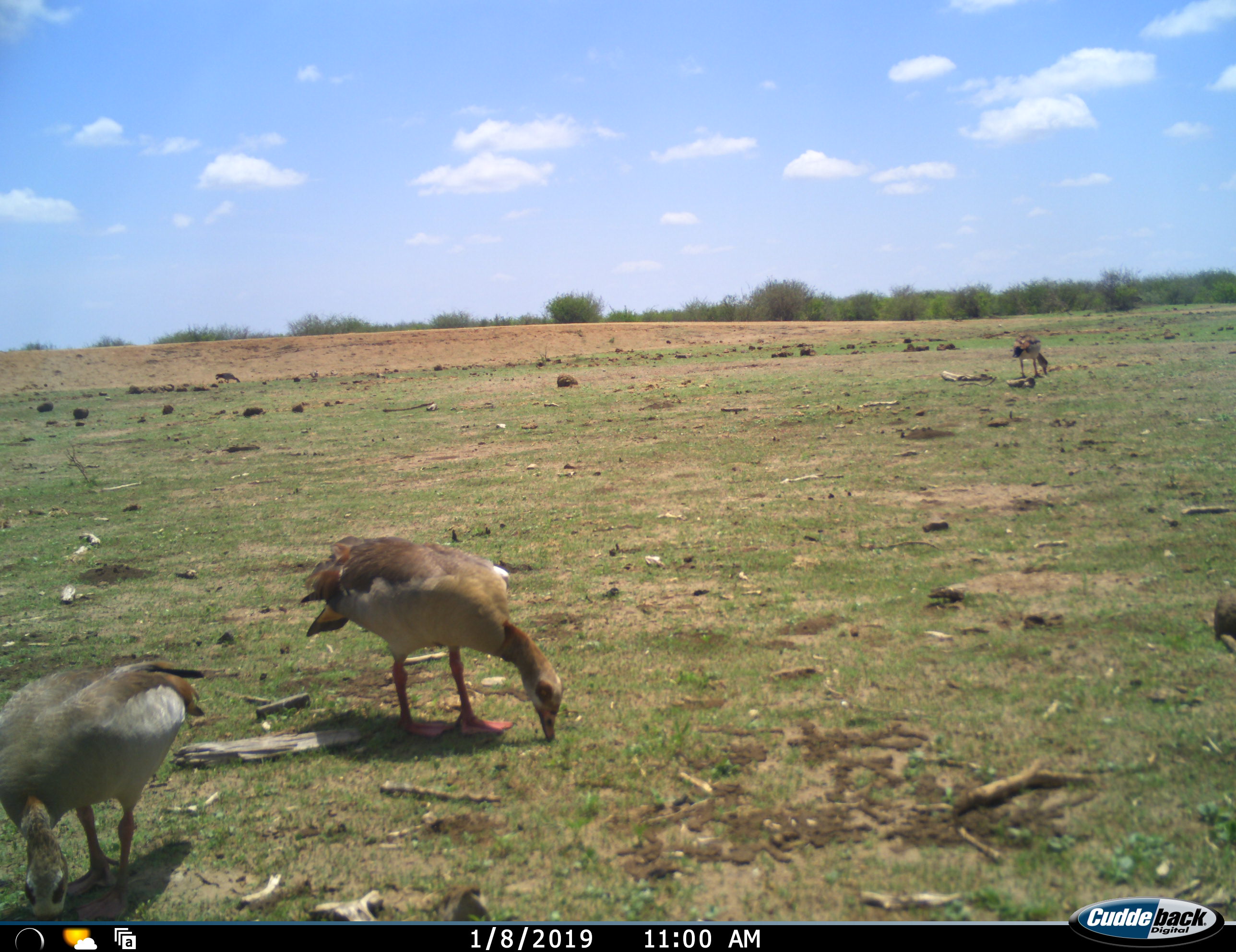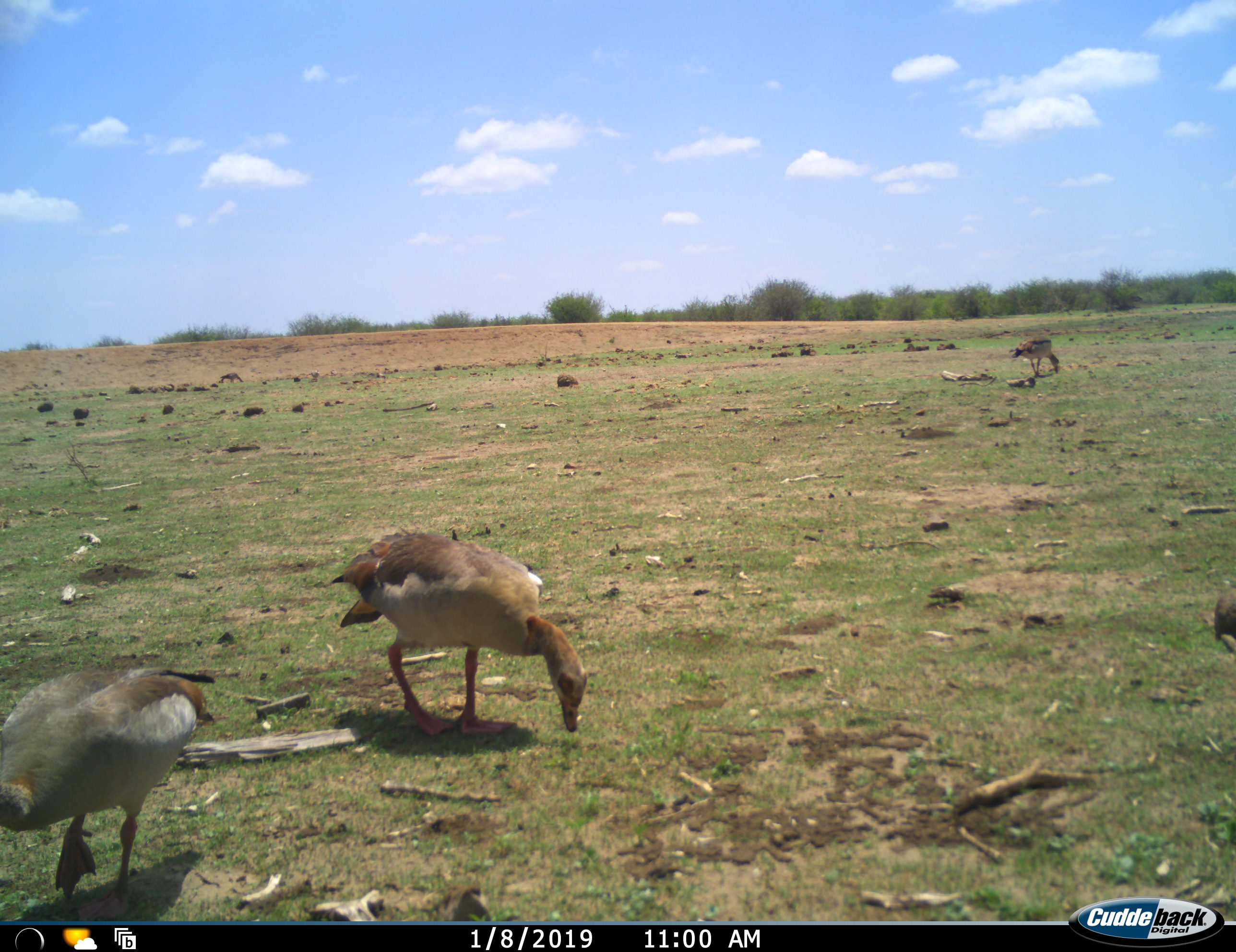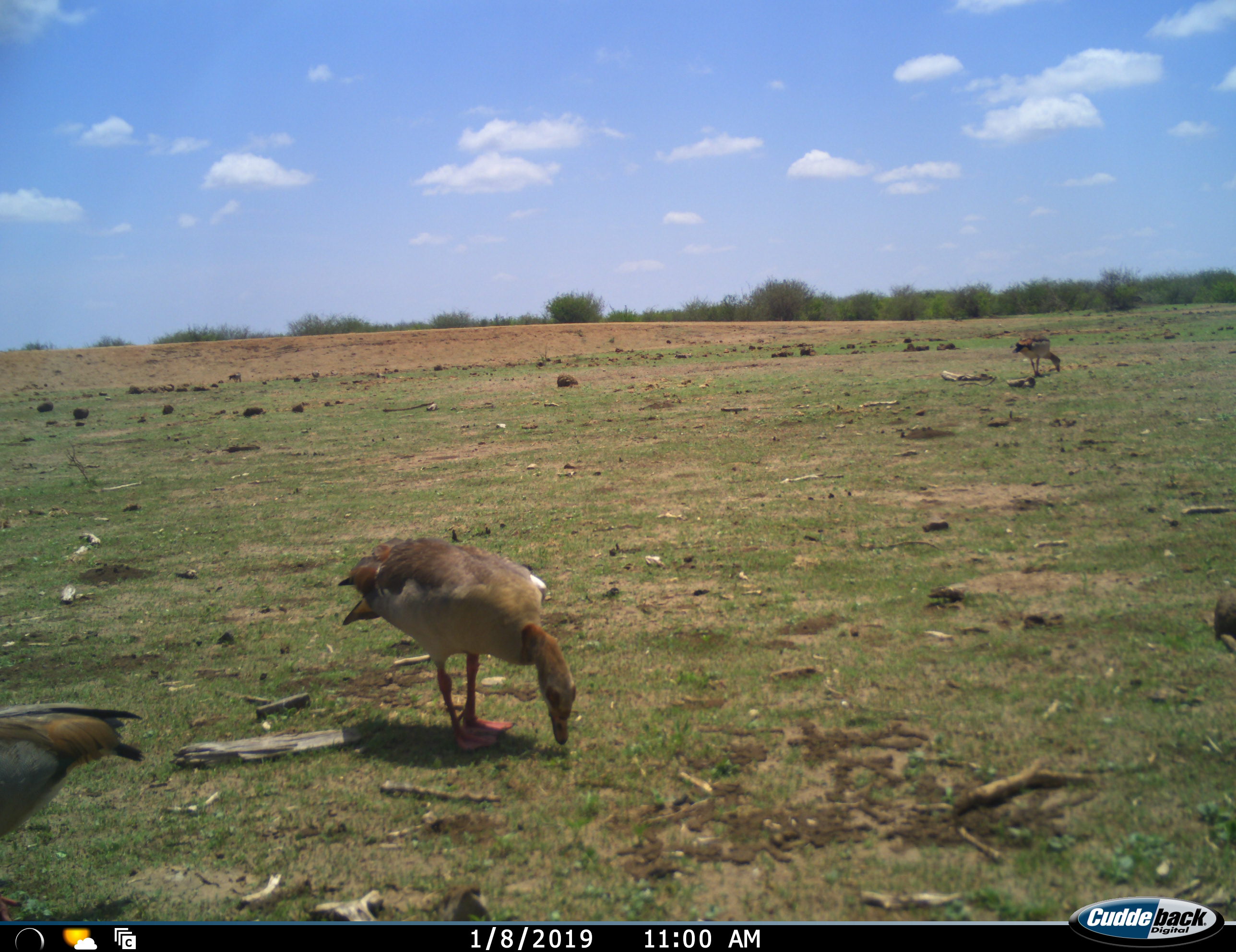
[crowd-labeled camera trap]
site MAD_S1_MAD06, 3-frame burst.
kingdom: Animalia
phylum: Chordata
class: Aves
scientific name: Aves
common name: bird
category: birdother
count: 3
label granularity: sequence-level